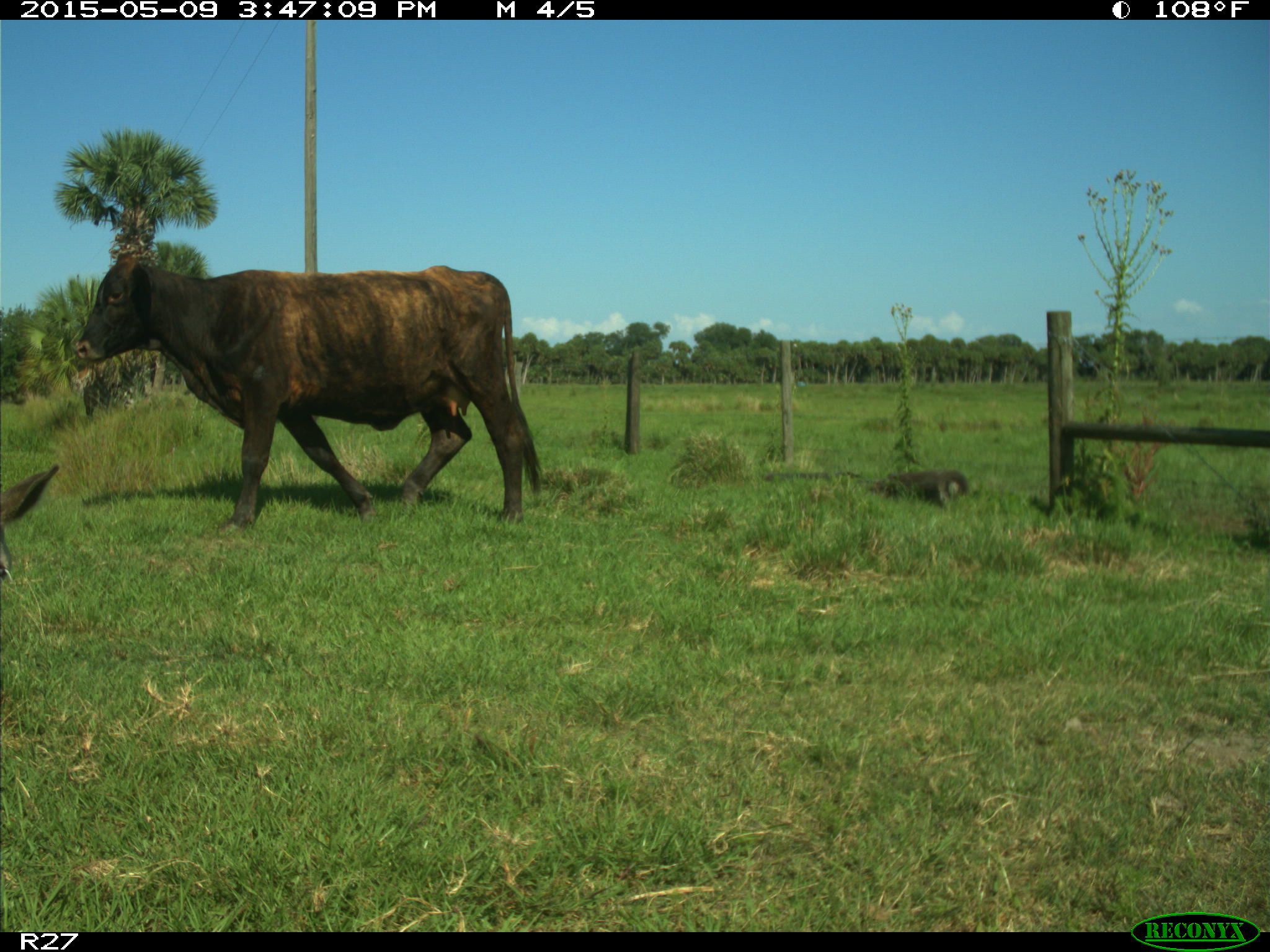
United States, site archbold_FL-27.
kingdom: Animalia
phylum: Chordata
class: Mammalia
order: Artiodactyla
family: Bovidae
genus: Bos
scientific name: Bos taurus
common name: domestic cow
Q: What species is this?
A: Bos taurus (domestic cow).